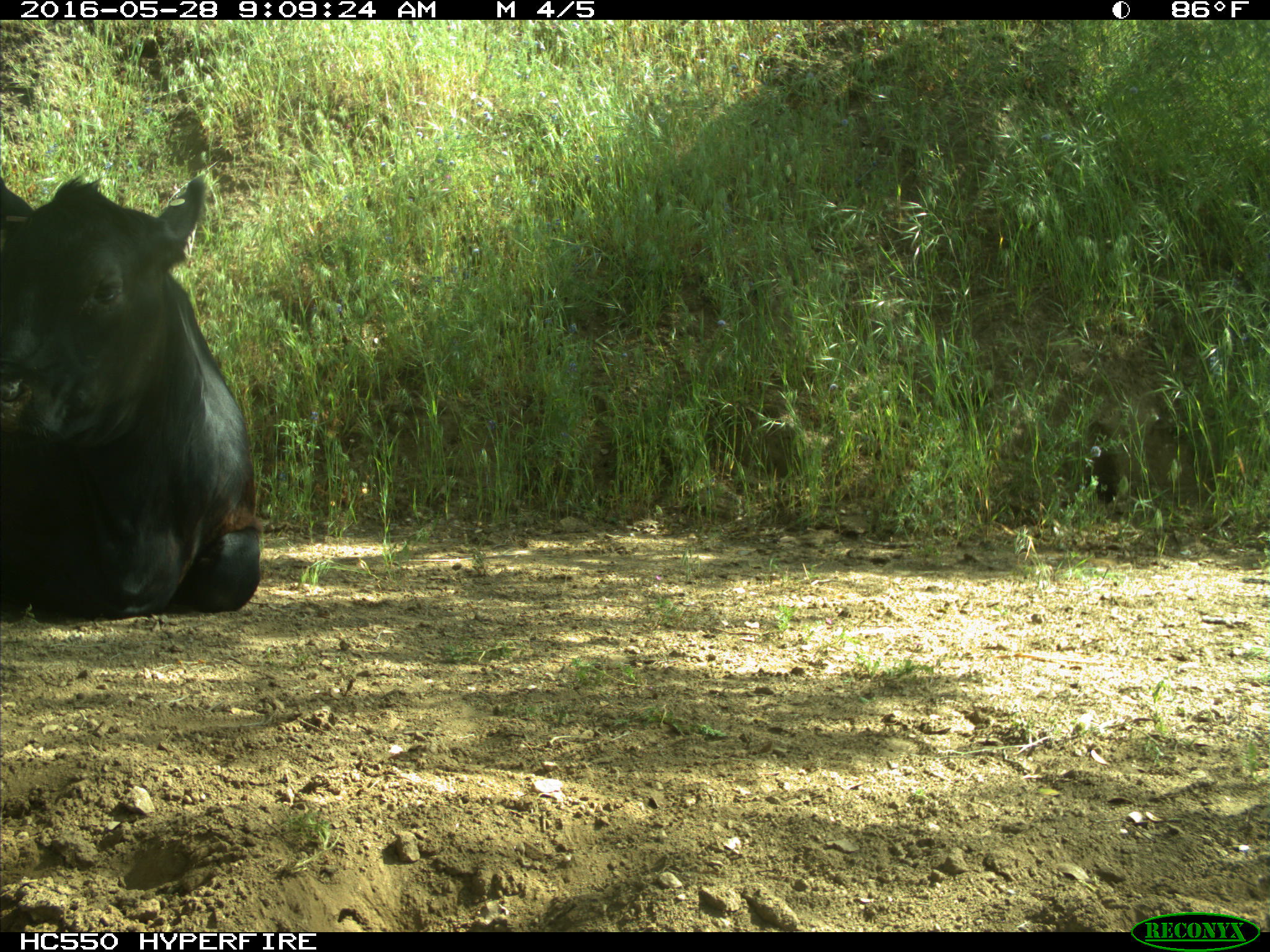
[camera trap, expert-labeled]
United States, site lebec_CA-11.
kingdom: Animalia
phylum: Chordata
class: Mammalia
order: Artiodactyla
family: Bovidae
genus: Bos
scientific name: Bos taurus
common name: domestic cow